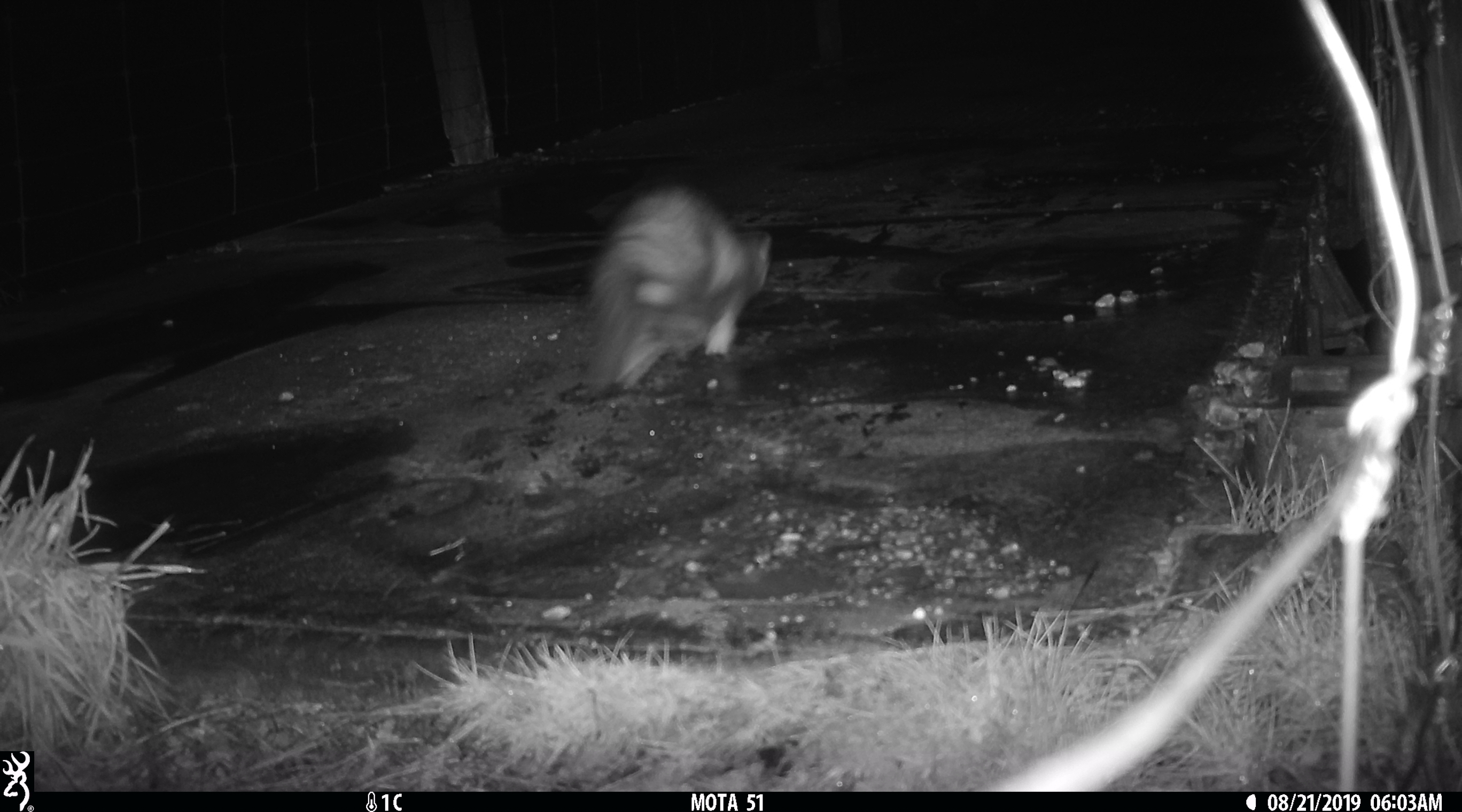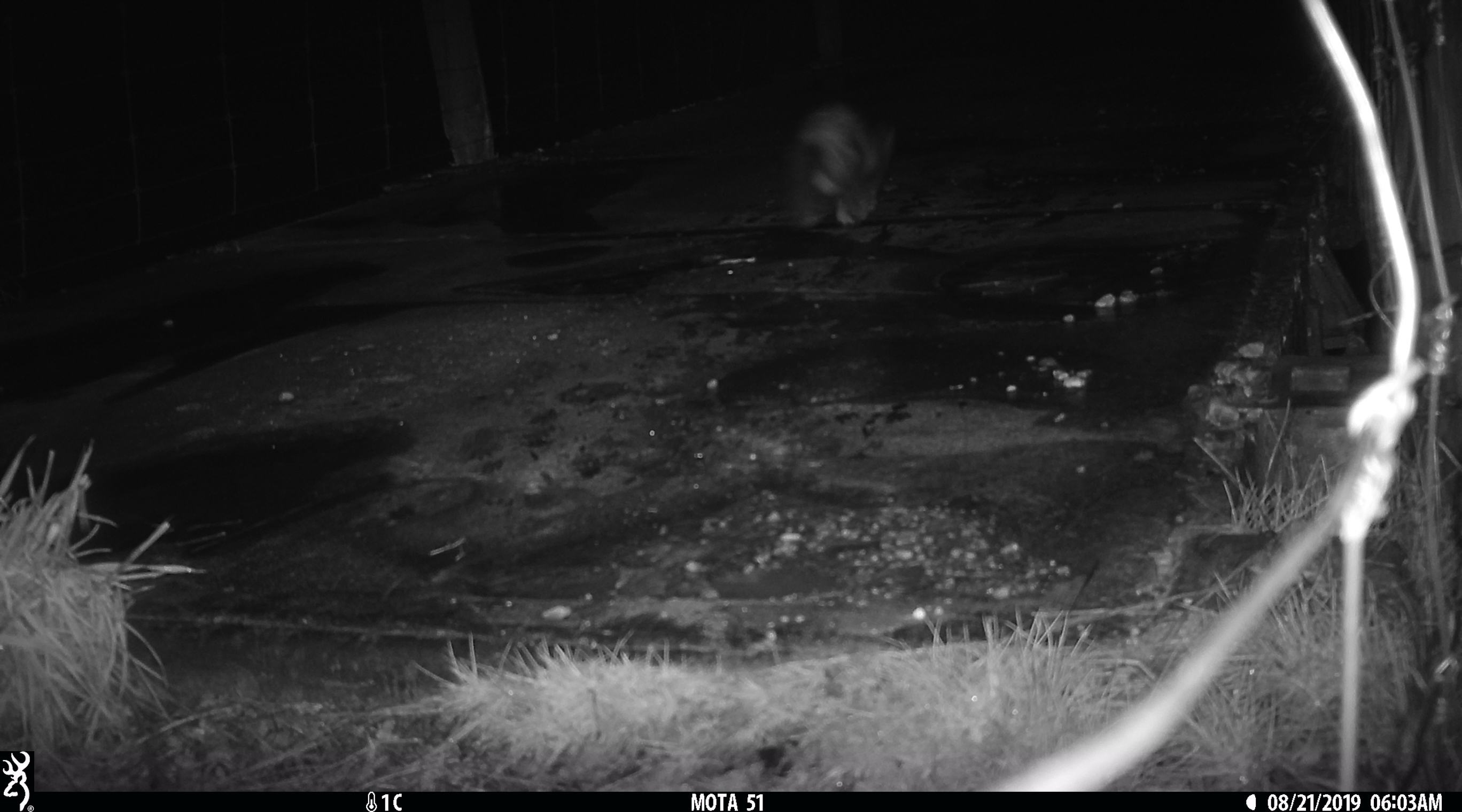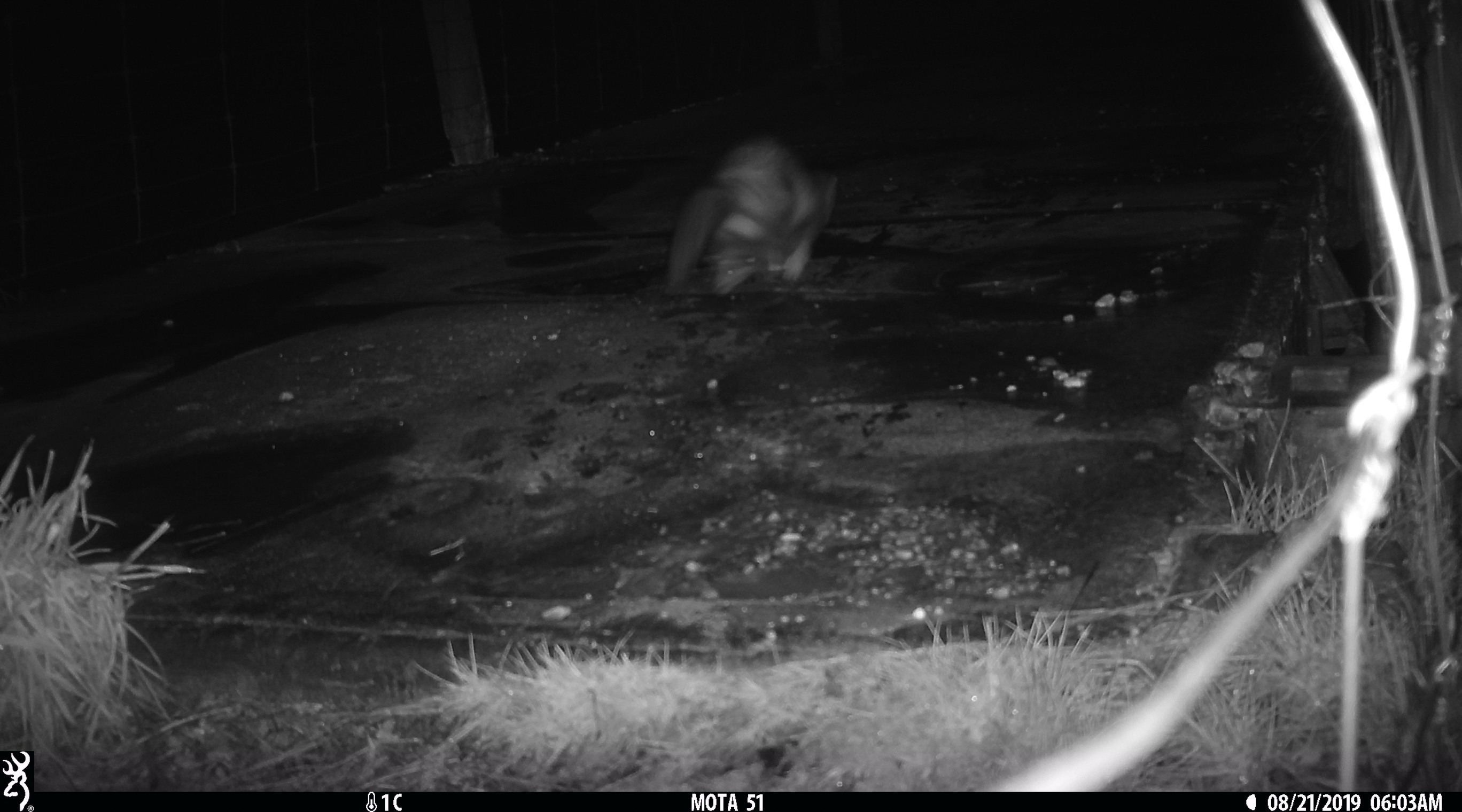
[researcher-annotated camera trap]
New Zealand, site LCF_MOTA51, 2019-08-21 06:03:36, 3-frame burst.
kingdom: Animalia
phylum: Chordata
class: Mammalia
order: Carnivora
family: Mustelidae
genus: Mustela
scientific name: Mustela furo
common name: ferret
Ferret (Mustela furo).